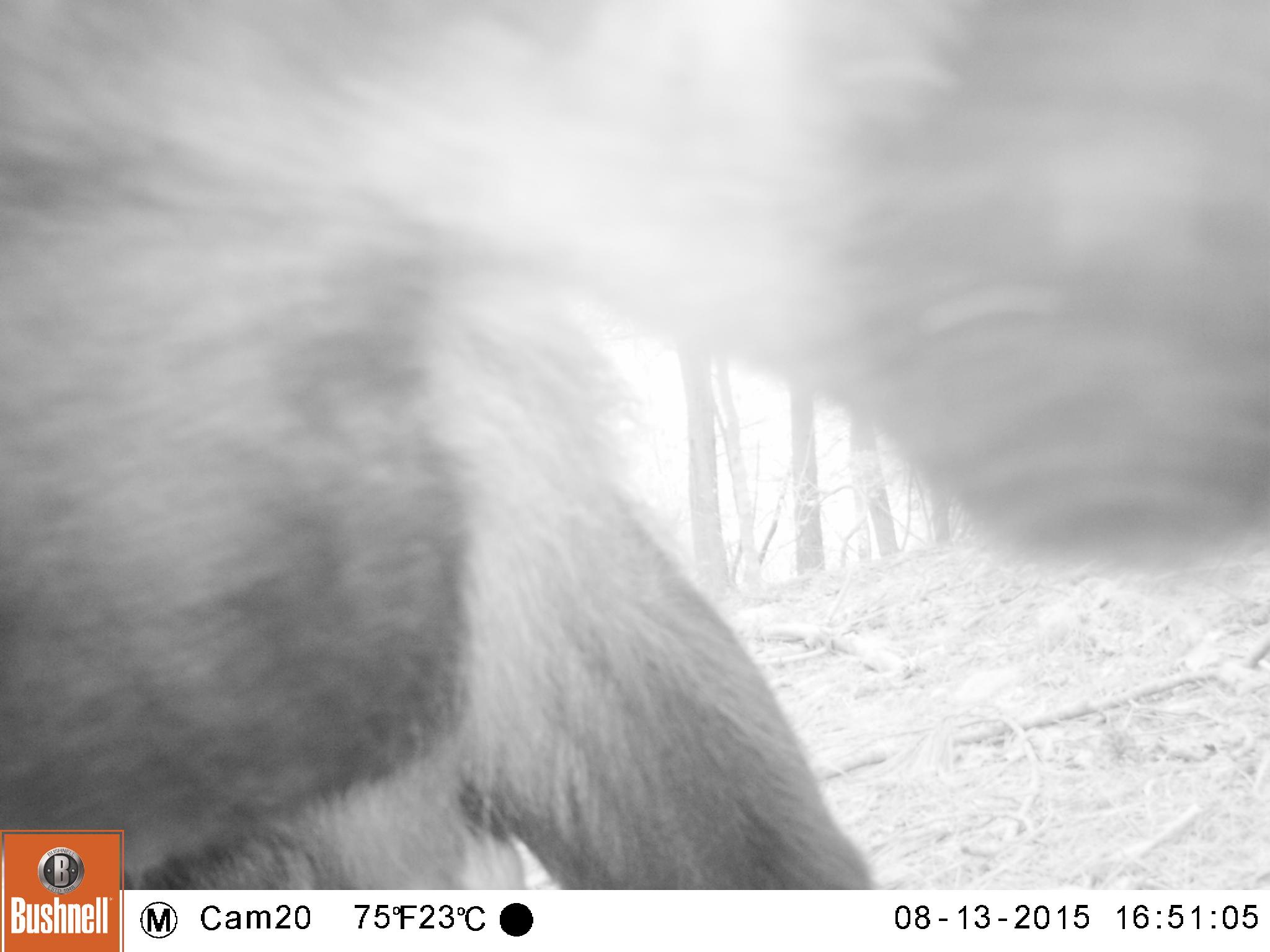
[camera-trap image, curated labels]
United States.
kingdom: Animalia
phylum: Chordata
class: Mammalia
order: Carnivora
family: Ursidae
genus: Ursus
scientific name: Ursus americanus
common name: american black bear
American Black Bear (Ursus americanus).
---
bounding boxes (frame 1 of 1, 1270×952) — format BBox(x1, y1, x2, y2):
American Black Bear: BBox(1, 0, 1268, 888)